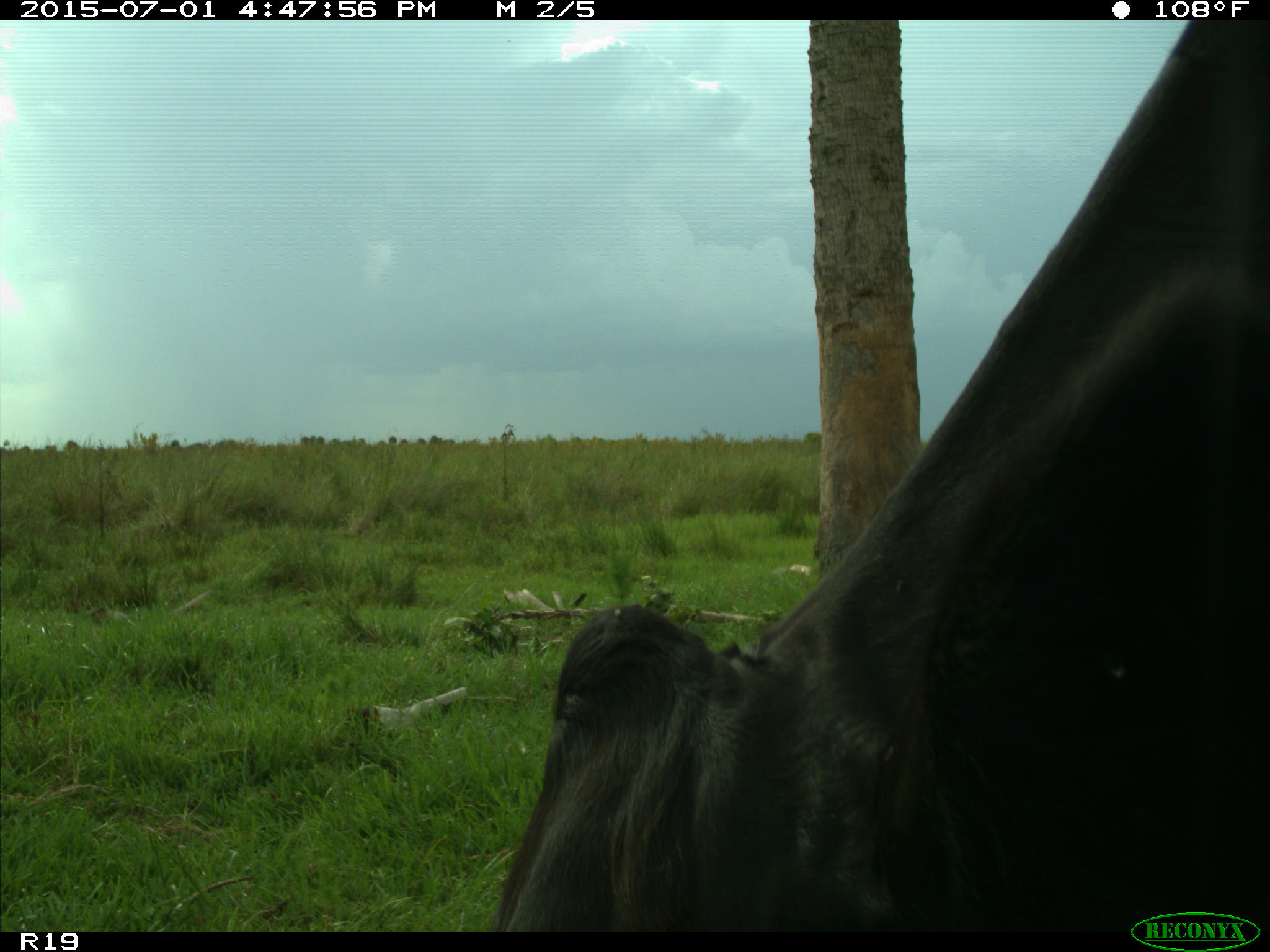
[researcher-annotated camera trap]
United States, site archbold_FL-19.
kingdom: Animalia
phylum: Chordata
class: Mammalia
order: Artiodactyla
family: Bovidae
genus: Bos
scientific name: Bos taurus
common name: domestic cow